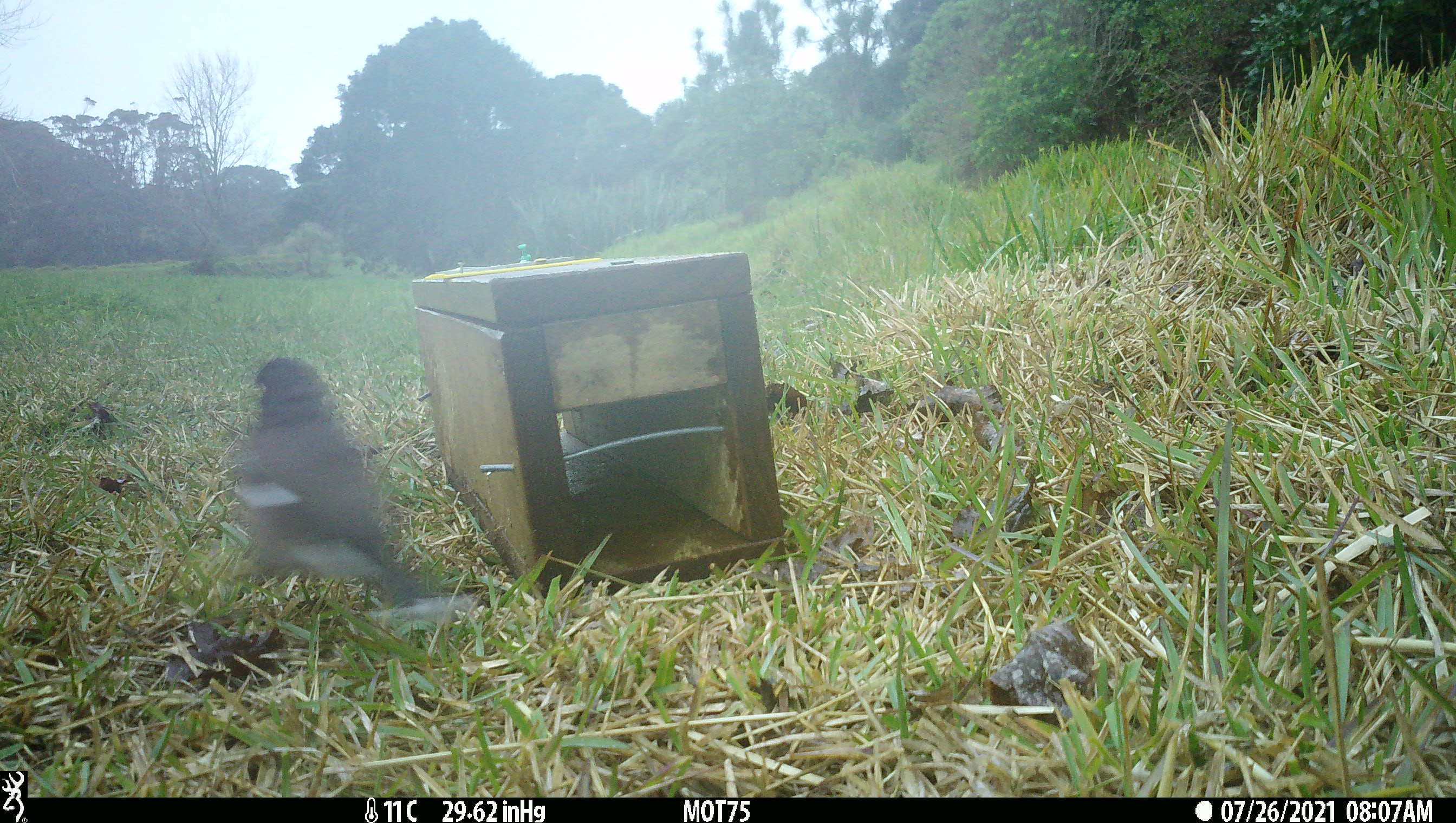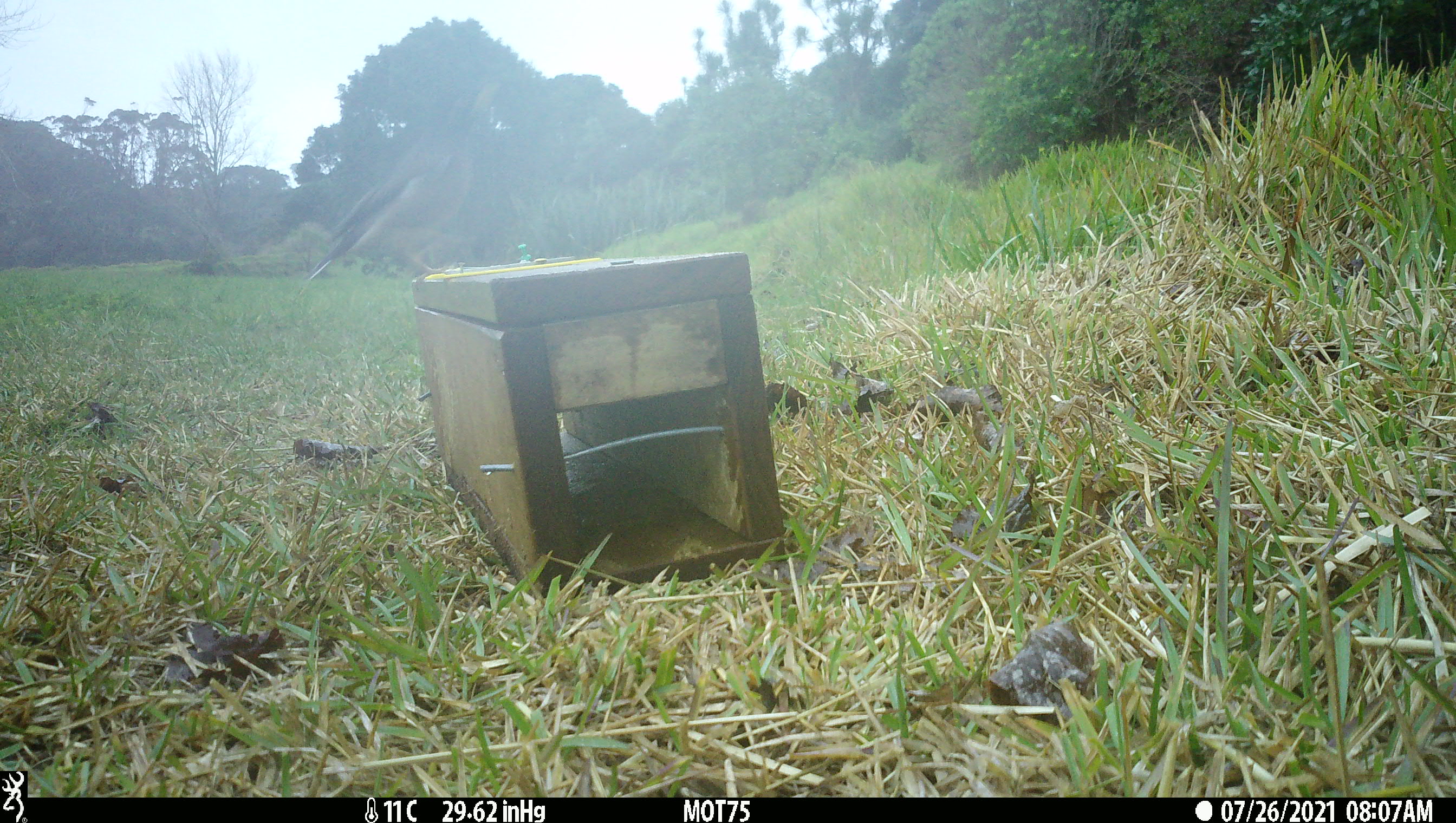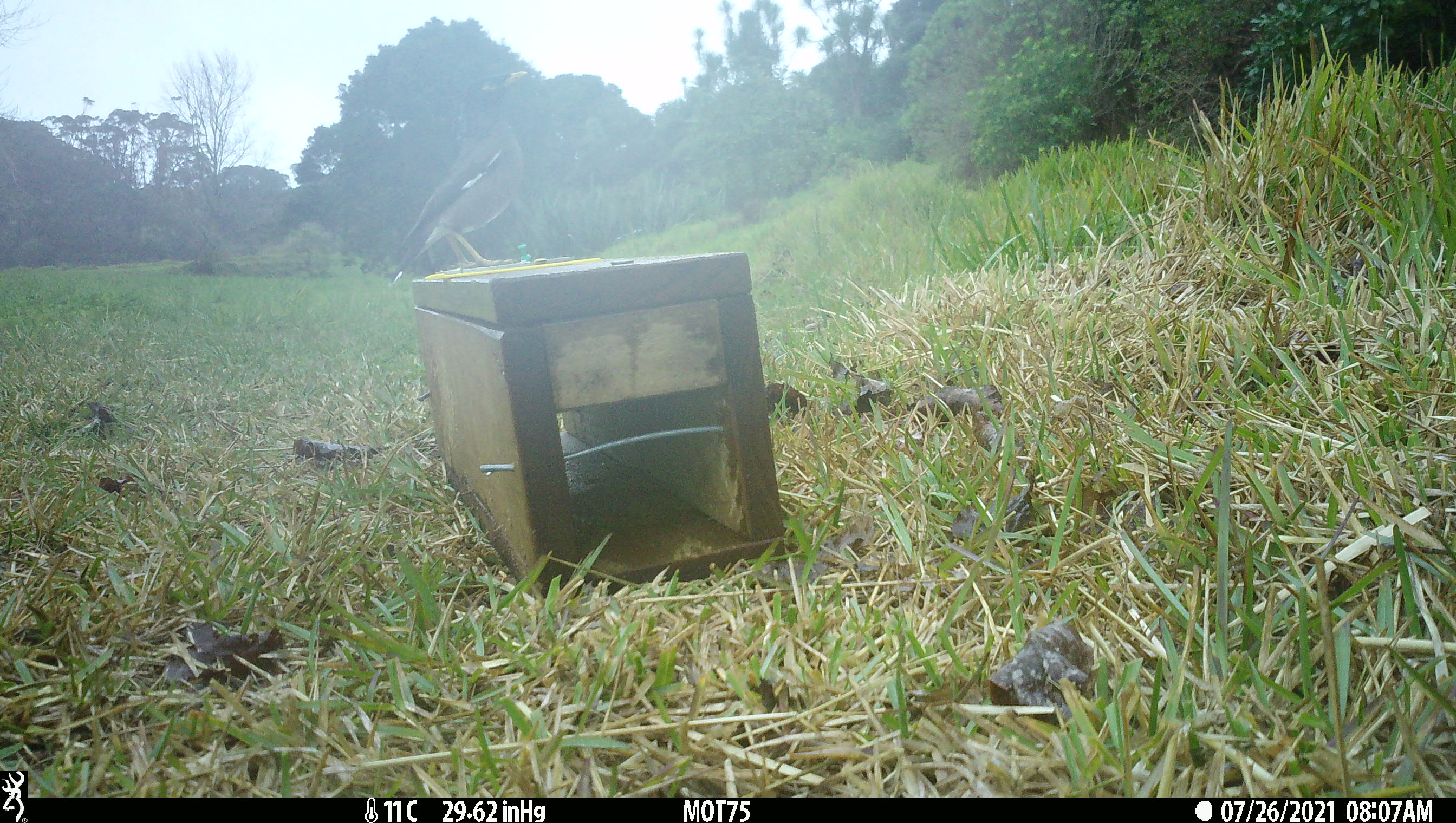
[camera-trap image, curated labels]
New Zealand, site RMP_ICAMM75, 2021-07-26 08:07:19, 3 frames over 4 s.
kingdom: Animalia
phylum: Chordata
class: Aves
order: Passeriformes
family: Sturnidae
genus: Acridotheres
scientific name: Acridotheres tristis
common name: common myna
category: myna